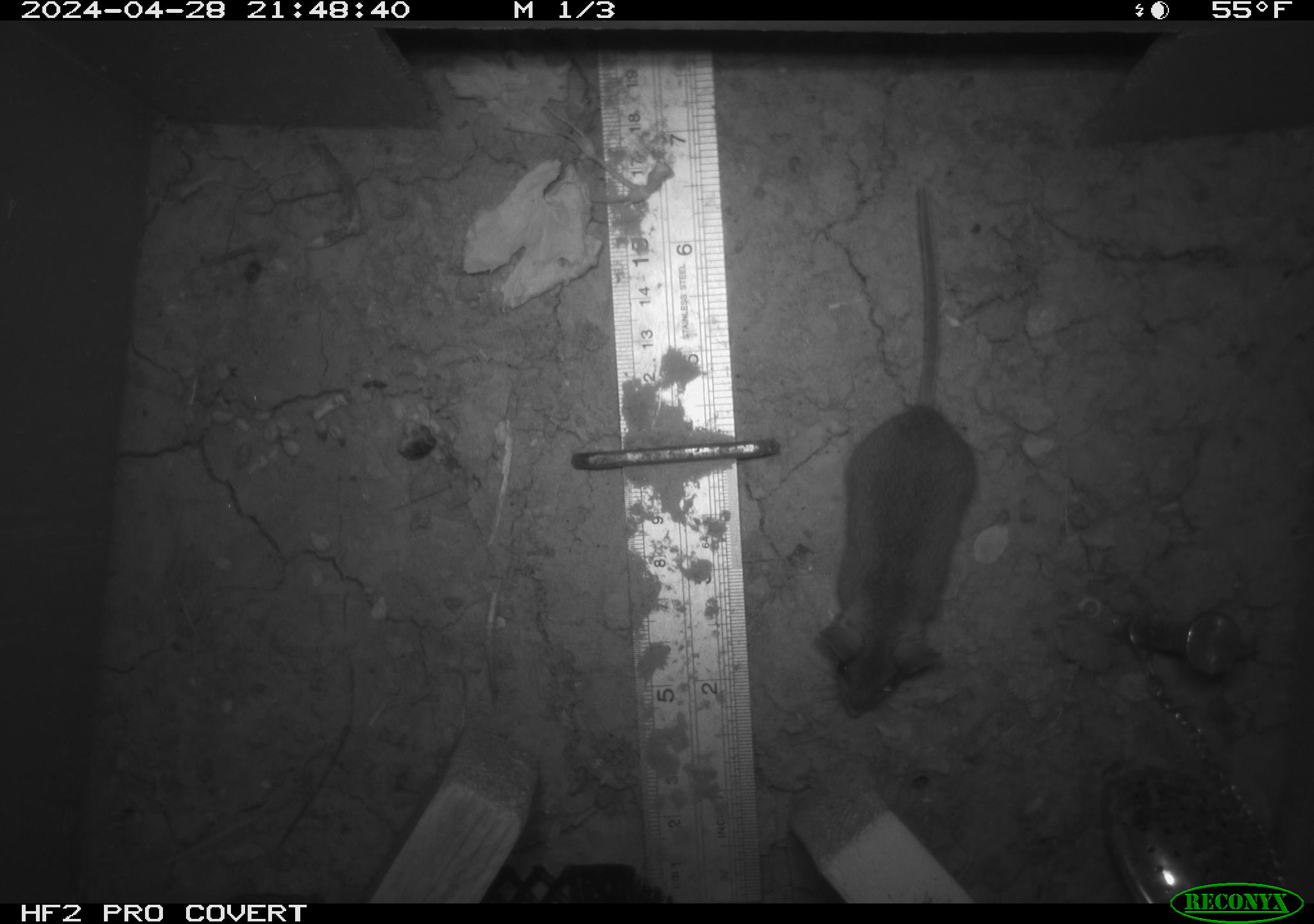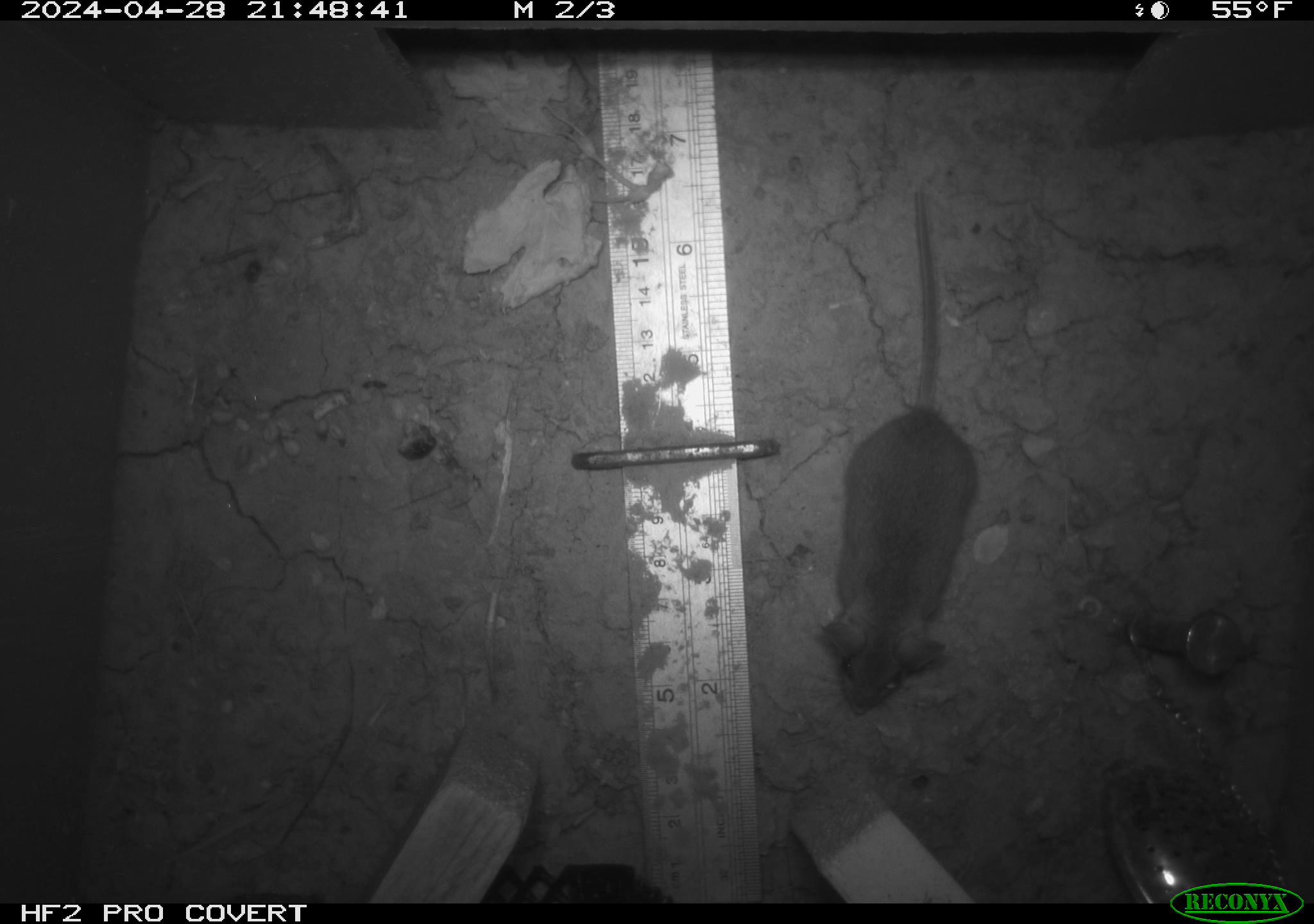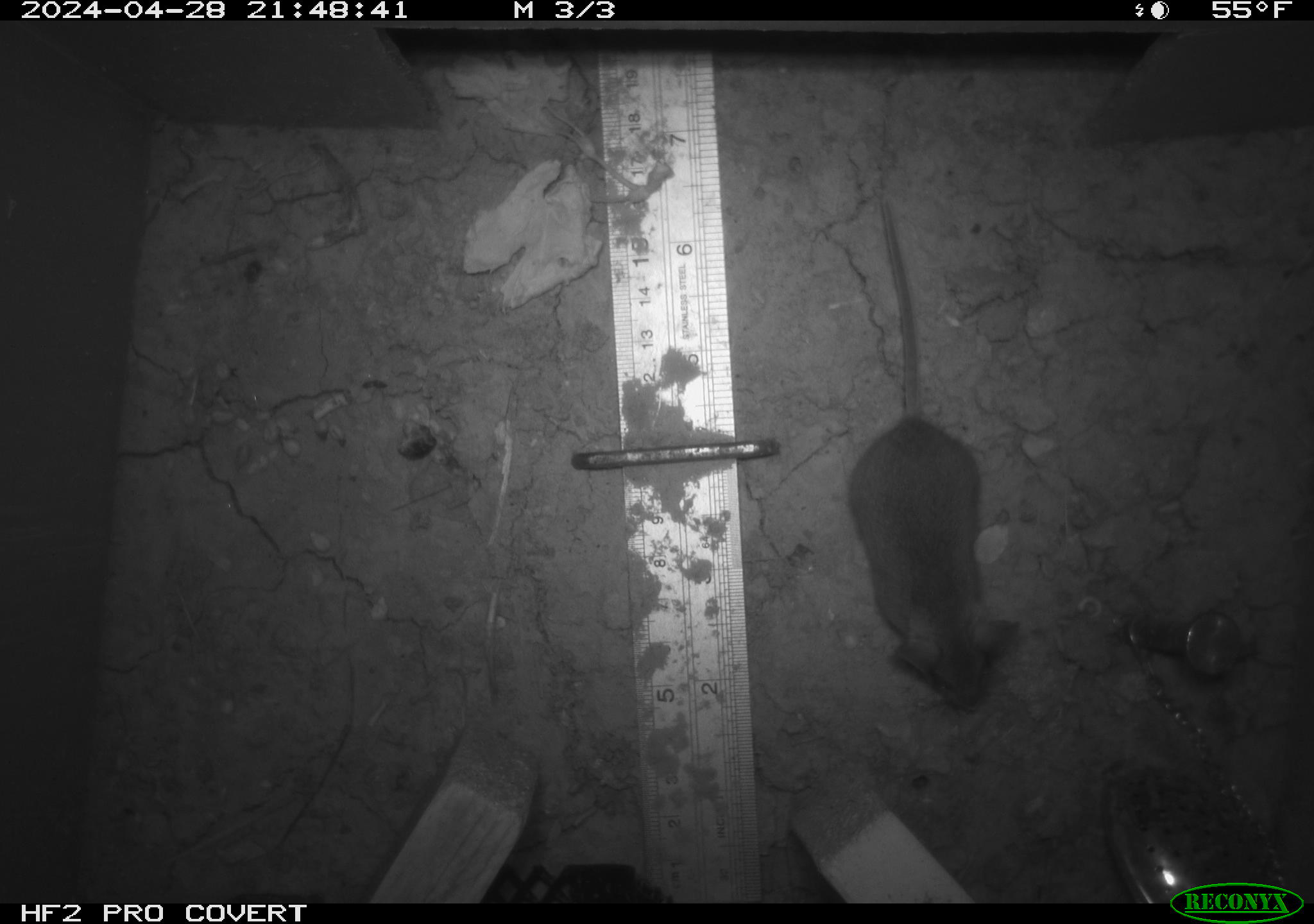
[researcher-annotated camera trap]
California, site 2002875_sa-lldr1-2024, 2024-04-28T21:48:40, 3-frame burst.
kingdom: Animalia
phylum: Chordata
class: Mammalia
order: Rodentia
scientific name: Rodentia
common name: mouse species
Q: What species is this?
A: Mouse species (Rodentia).